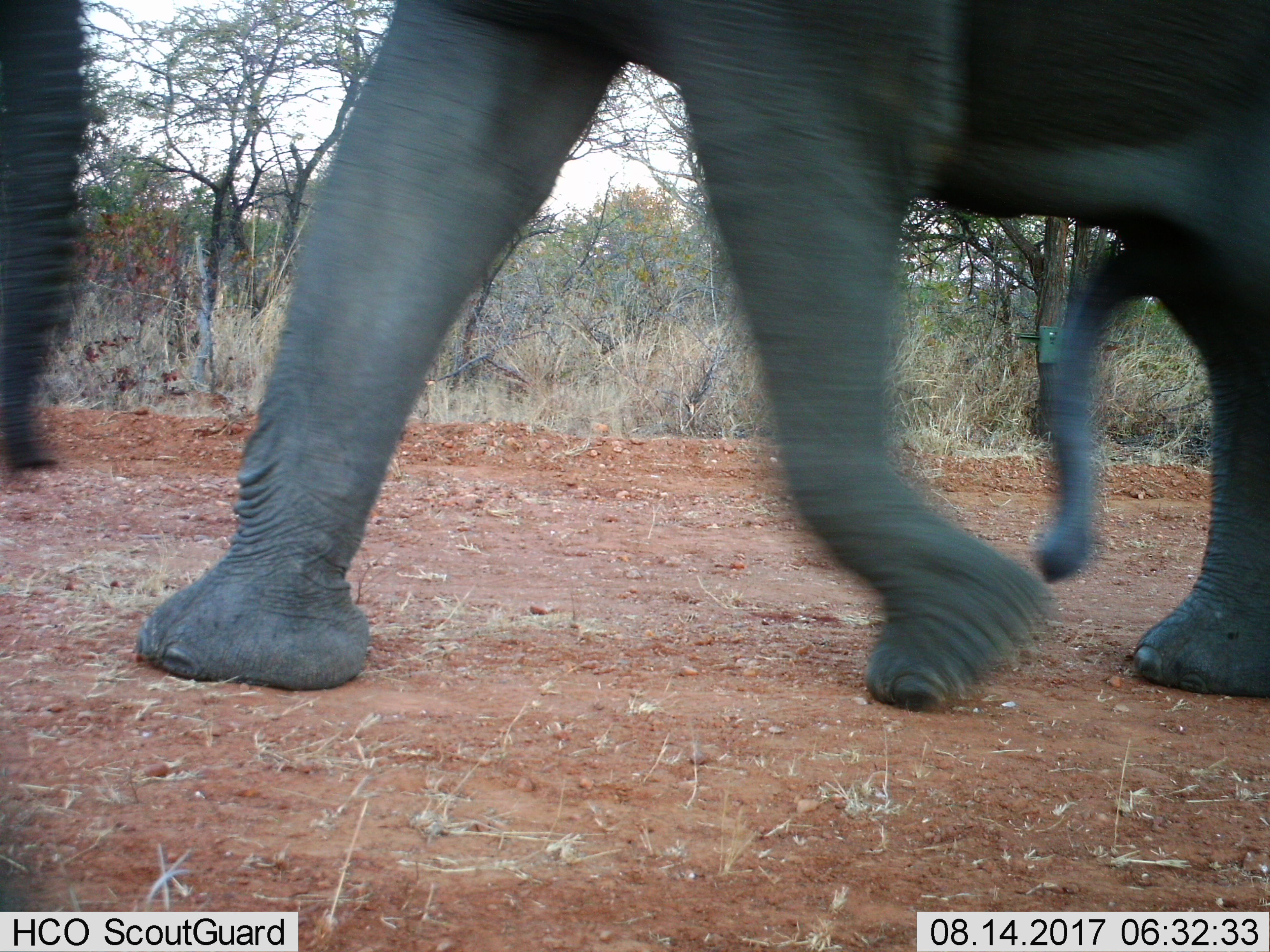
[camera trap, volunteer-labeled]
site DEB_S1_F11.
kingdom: Animalia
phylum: Chordata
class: Mammalia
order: Proboscidea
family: Elephantidae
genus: Loxodonta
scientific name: Loxodonta africana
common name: african bush elephant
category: elephant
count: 2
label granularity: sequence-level